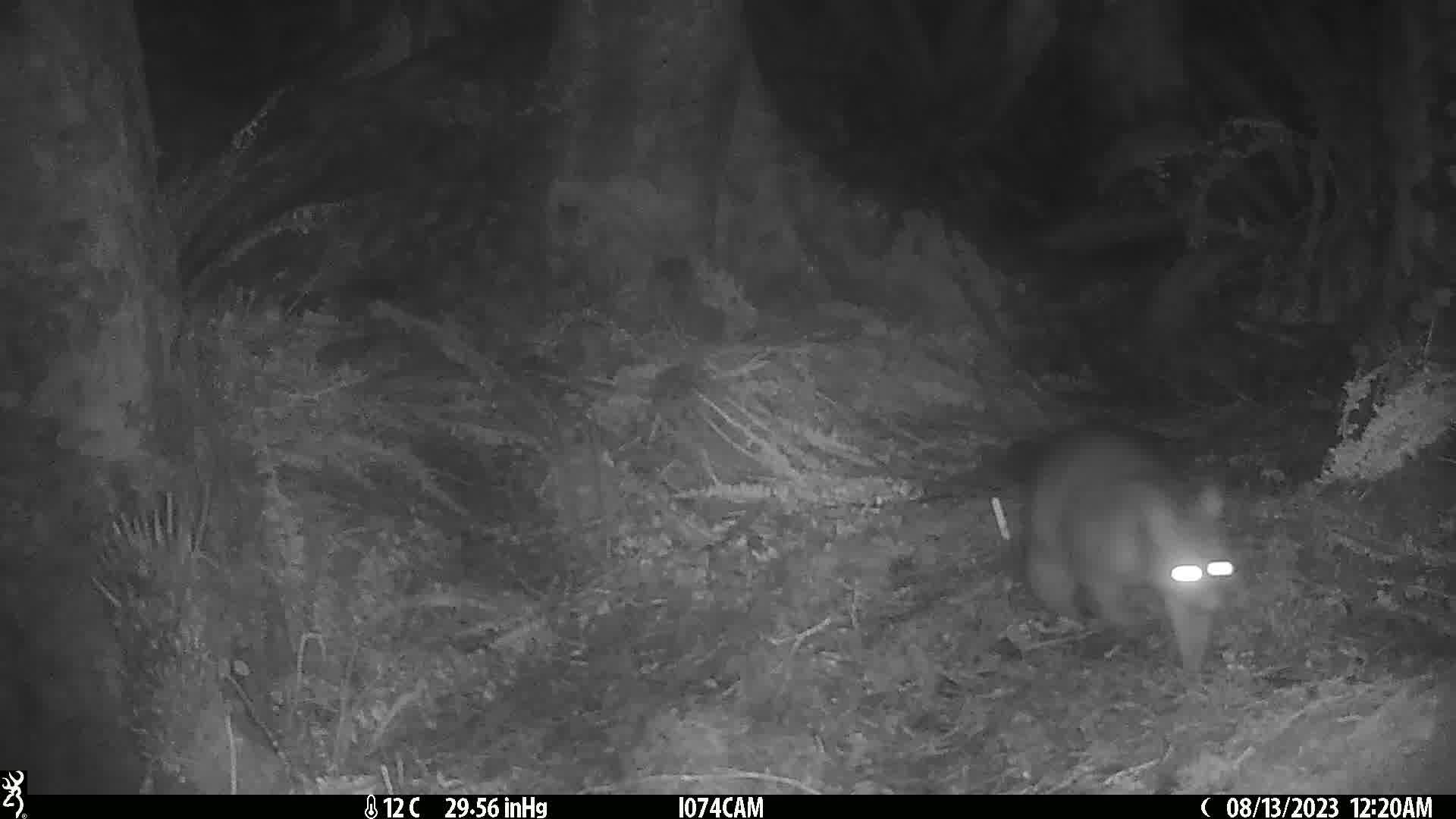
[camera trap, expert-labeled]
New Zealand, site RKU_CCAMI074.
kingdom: Animalia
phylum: Chordata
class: Mammalia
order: Diprotodontia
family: Phalangeridae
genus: Trichosurus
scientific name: Trichosurus vulpecula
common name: common brushtail possum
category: possum